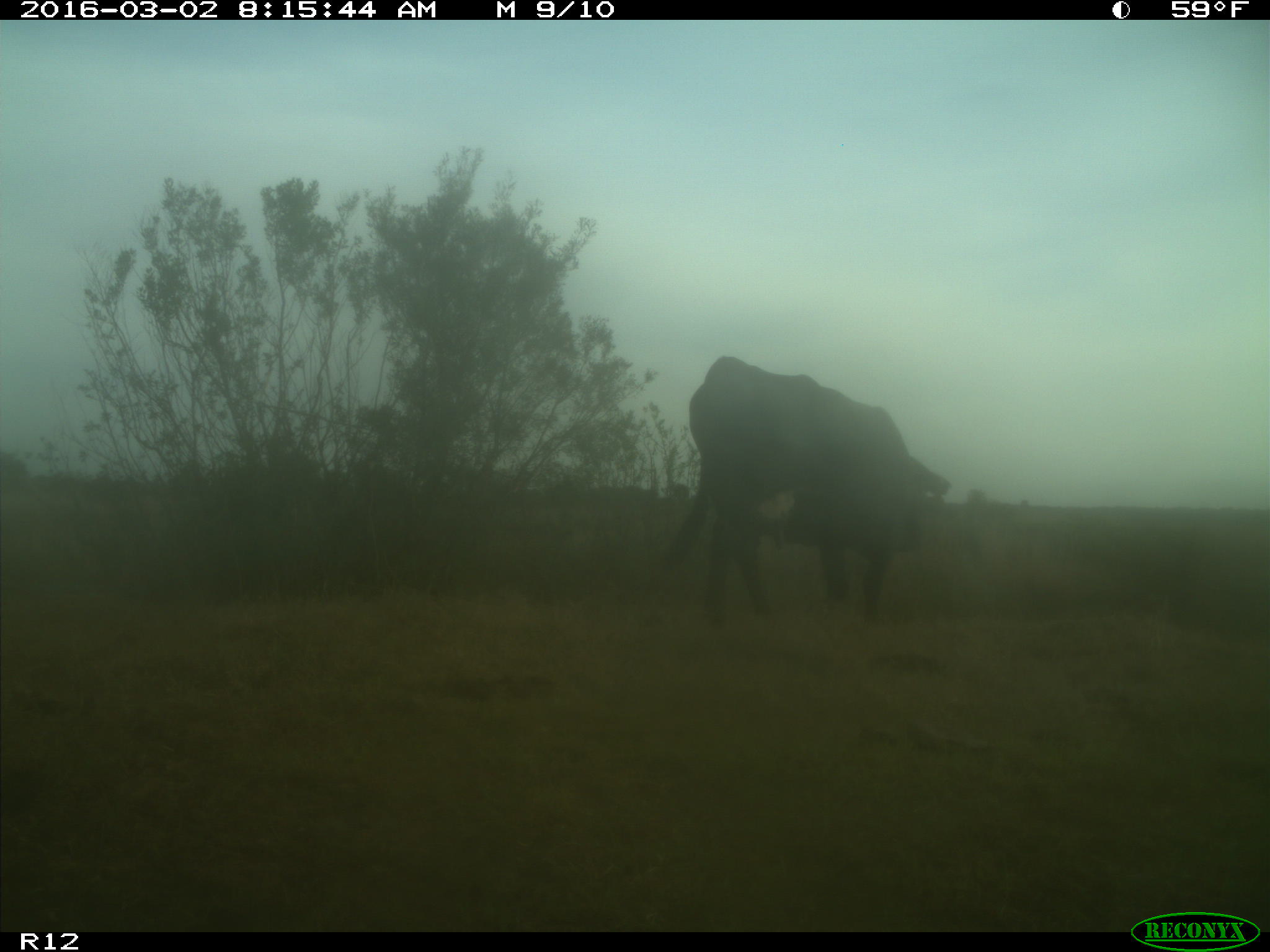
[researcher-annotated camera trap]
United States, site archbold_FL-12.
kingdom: Animalia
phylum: Chordata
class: Mammalia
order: Artiodactyla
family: Bovidae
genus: Bos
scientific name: Bos taurus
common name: domestic cow